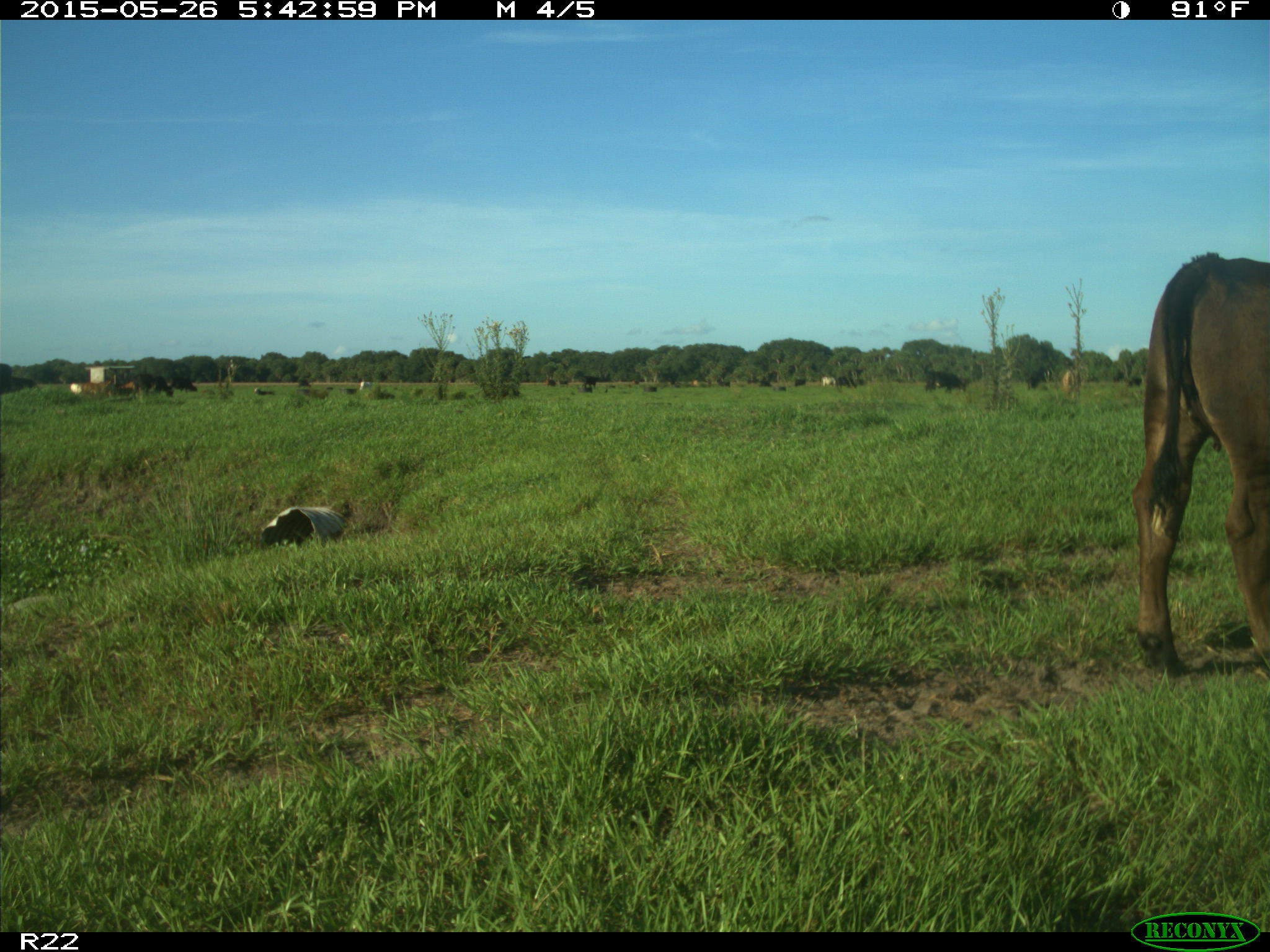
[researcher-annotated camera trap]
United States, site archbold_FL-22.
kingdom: Animalia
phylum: Chordata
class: Mammalia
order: Artiodactyla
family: Bovidae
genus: Bos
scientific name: Bos taurus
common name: domestic cow